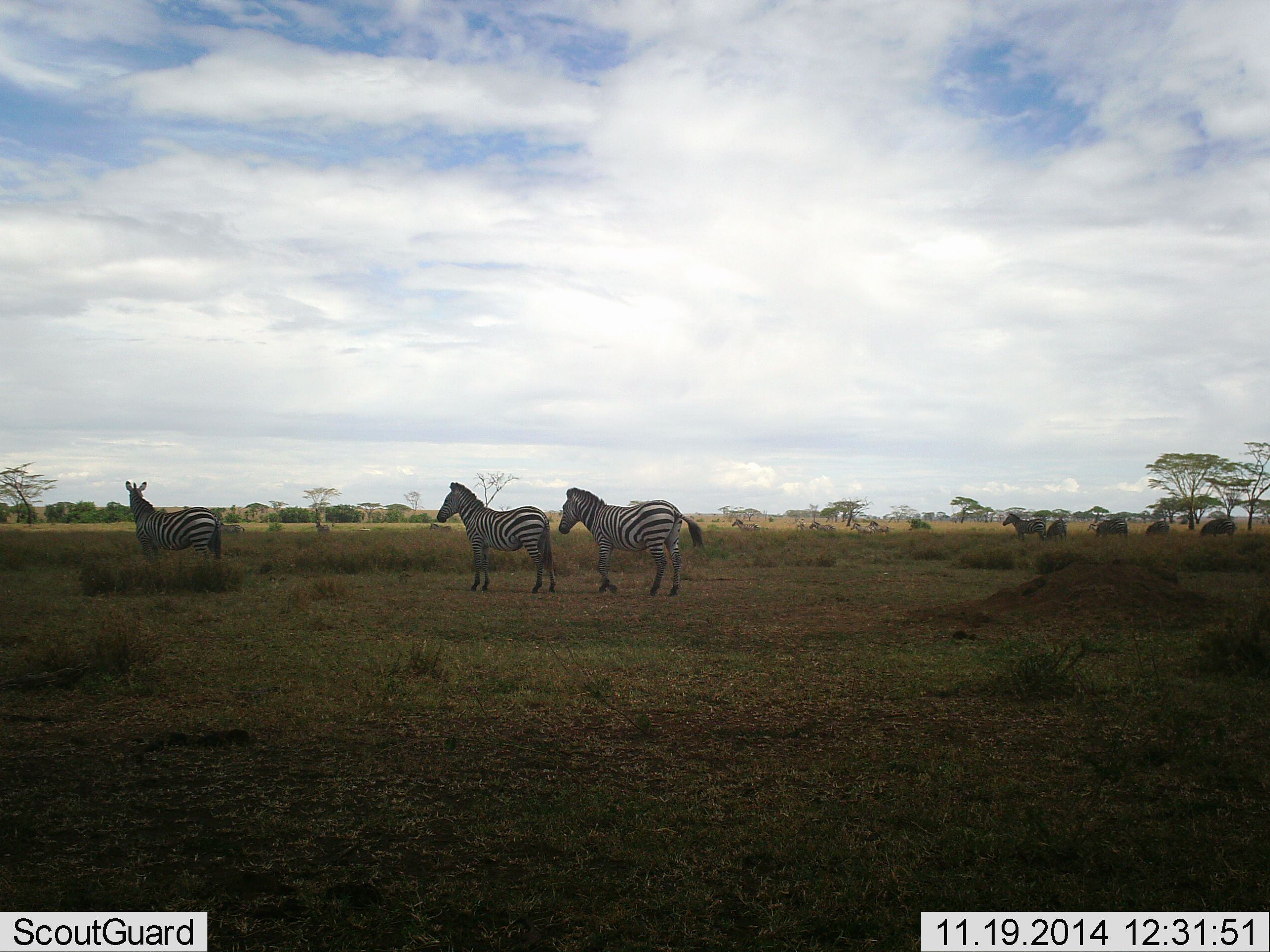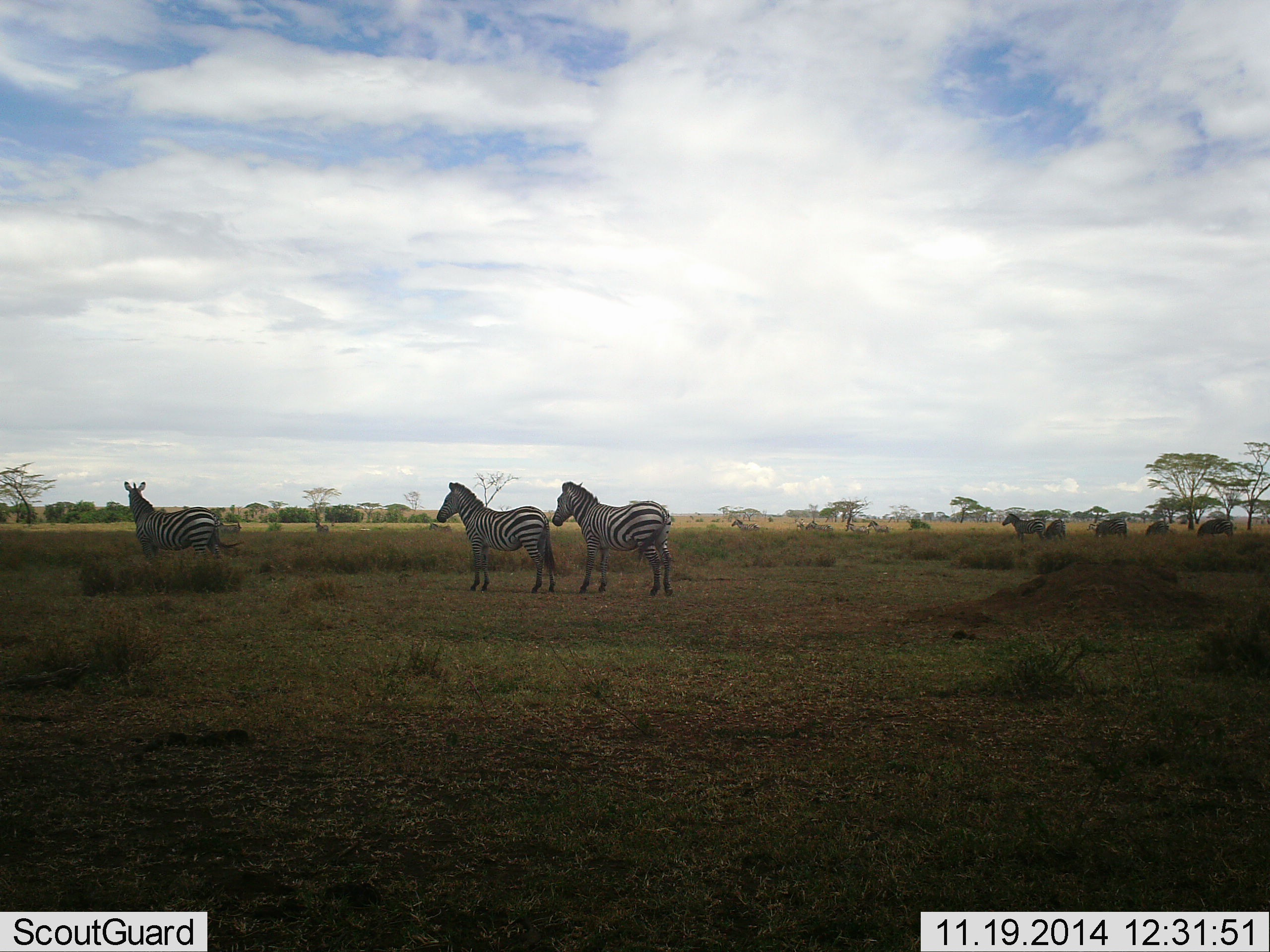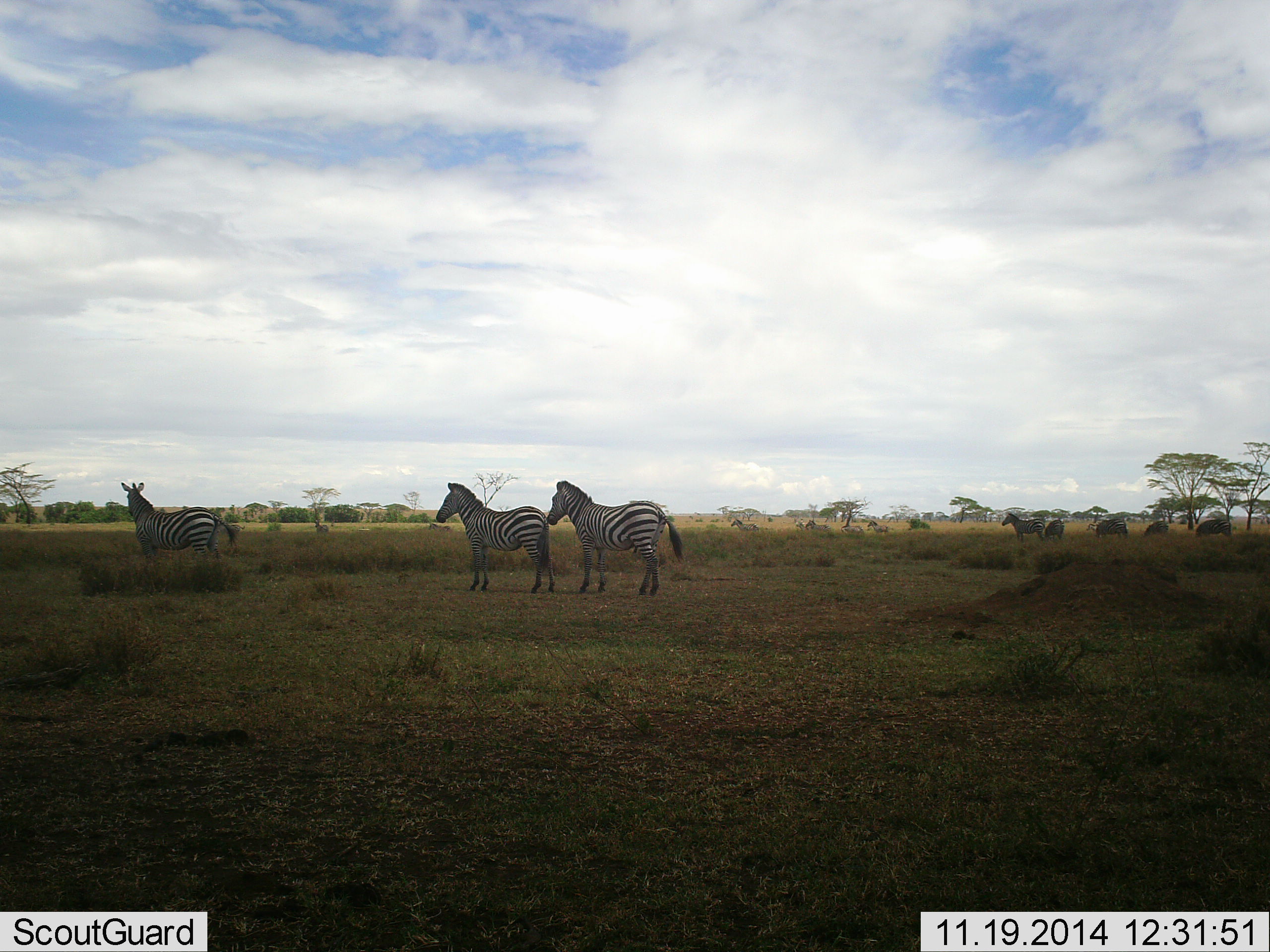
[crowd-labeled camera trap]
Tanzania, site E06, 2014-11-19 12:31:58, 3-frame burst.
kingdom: Animalia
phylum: Chordata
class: Mammalia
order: Perissodactyla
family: Equidae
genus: Equus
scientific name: Equus quagga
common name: plains zebra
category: zebra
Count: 8.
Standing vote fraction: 100%.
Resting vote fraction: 0%.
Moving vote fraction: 30%.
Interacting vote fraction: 0%.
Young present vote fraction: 0%.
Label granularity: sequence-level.